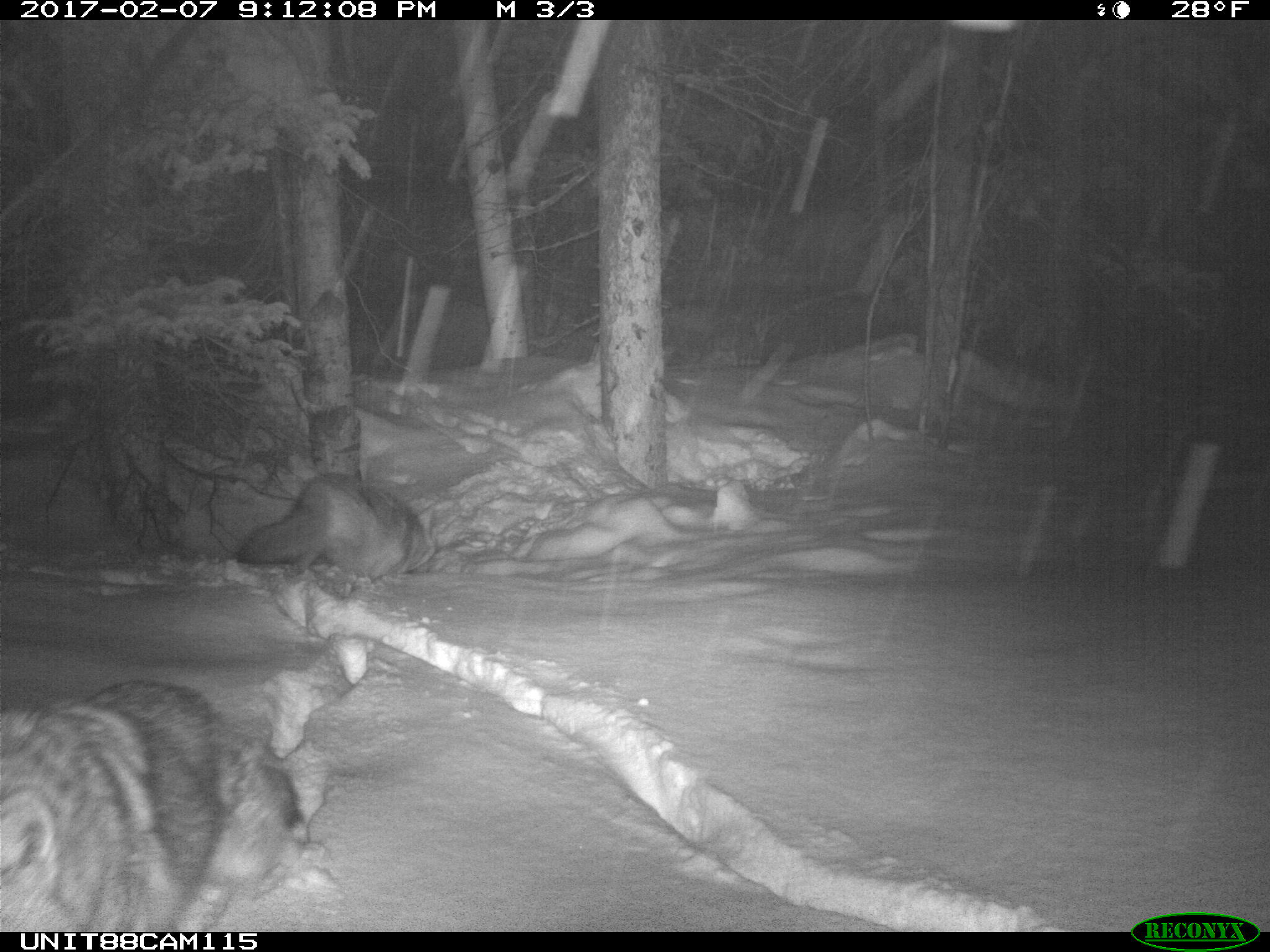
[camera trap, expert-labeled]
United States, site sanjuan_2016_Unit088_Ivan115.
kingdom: Animalia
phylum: Chordata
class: Mammalia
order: Carnivora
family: Canidae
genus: Canis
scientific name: Canis latrans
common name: coyote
Canis latrans (coyote).